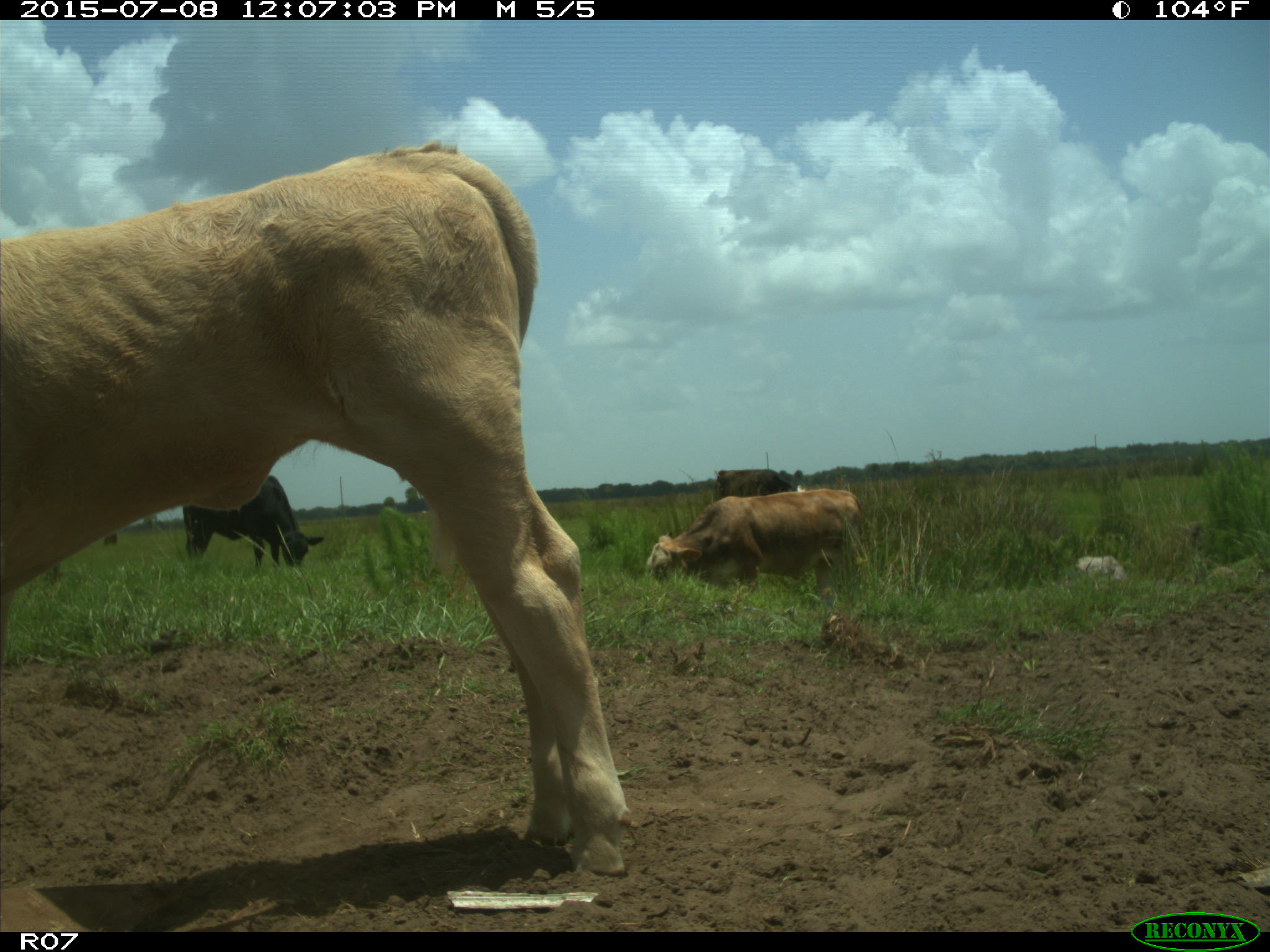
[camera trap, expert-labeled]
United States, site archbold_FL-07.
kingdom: Animalia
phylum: Chordata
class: Mammalia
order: Artiodactyla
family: Bovidae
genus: Bos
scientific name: Bos taurus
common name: domestic cow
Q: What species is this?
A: Bos taurus (domestic cow).